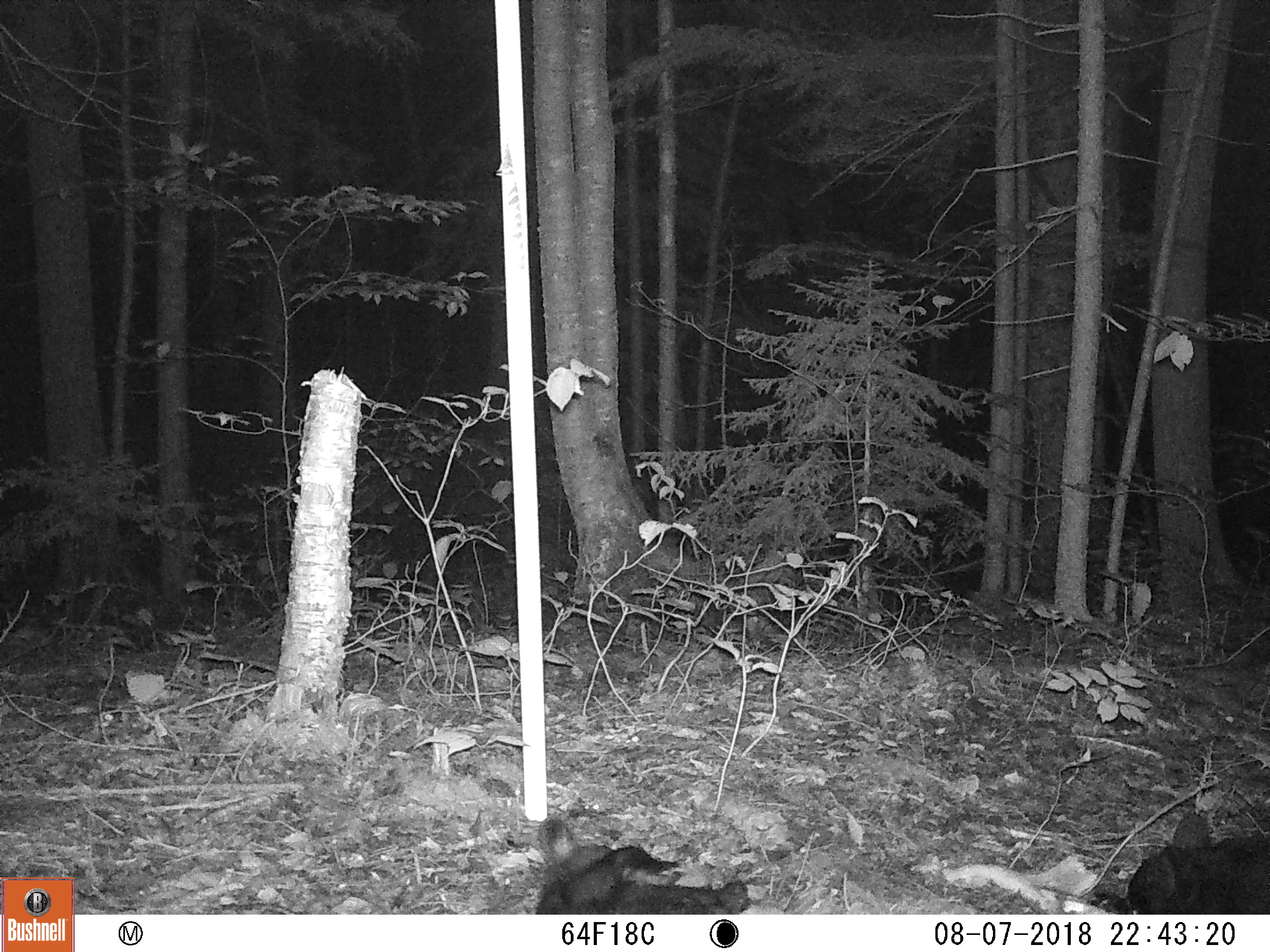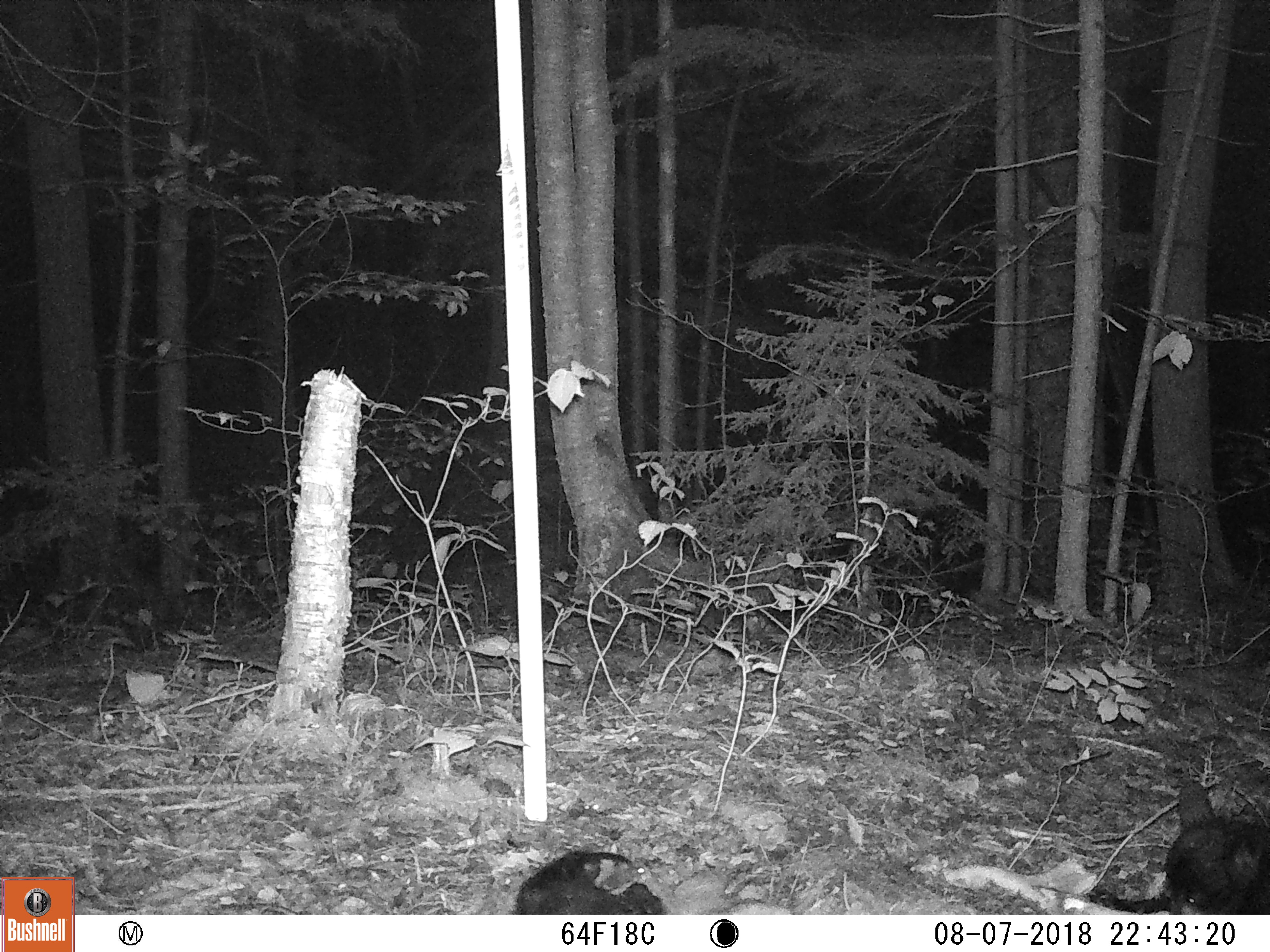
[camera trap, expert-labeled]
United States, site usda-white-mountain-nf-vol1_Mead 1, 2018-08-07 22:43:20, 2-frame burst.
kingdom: Animalia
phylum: Chordata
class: Mammalia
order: Carnivora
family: Ursidae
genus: Ursus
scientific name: Ursus americanus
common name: black bear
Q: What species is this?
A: Black bear (Ursus americanus).